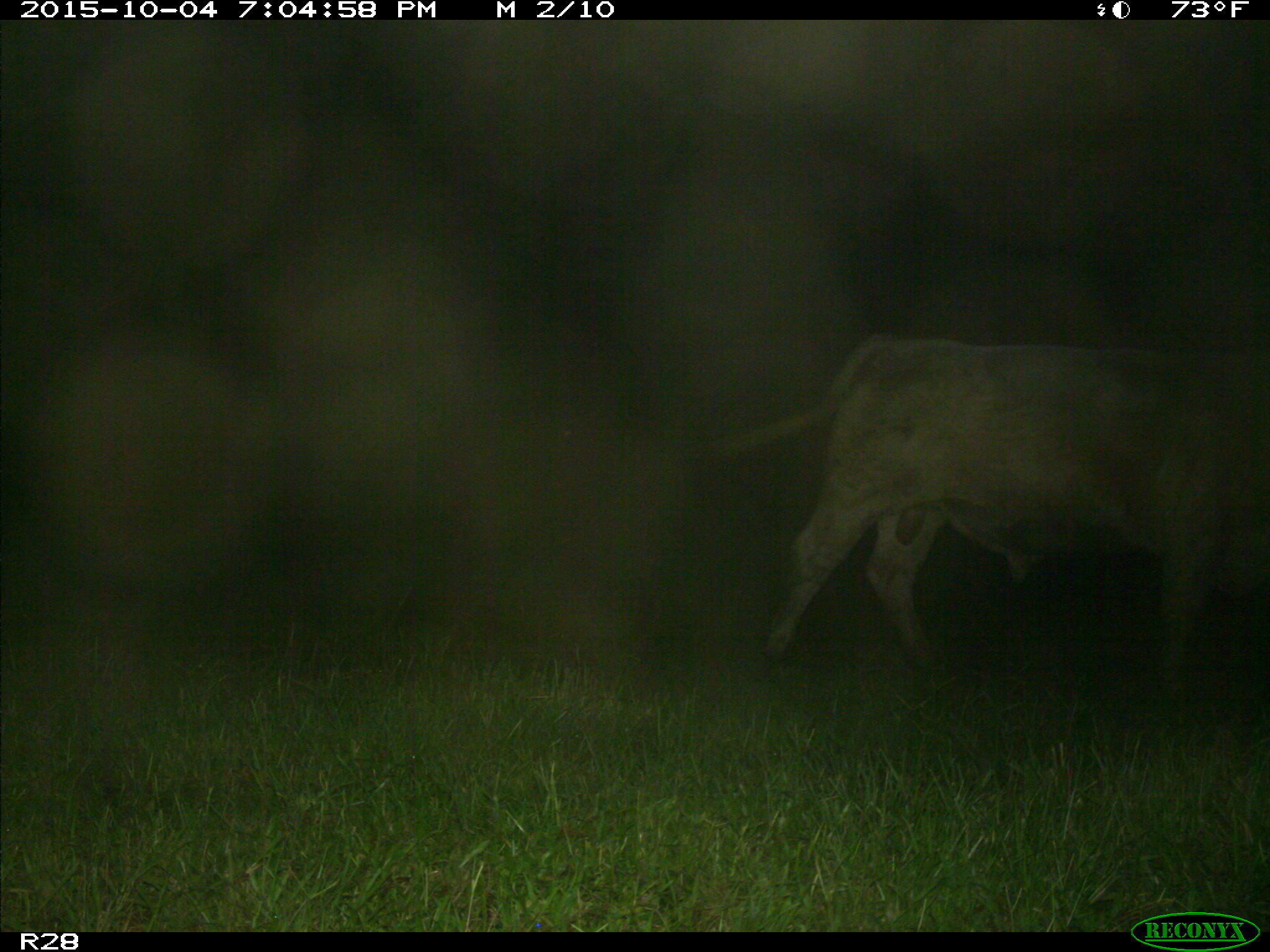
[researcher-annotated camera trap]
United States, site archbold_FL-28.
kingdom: Animalia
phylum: Chordata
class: Mammalia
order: Artiodactyla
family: Bovidae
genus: Bos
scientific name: Bos taurus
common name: domestic cow